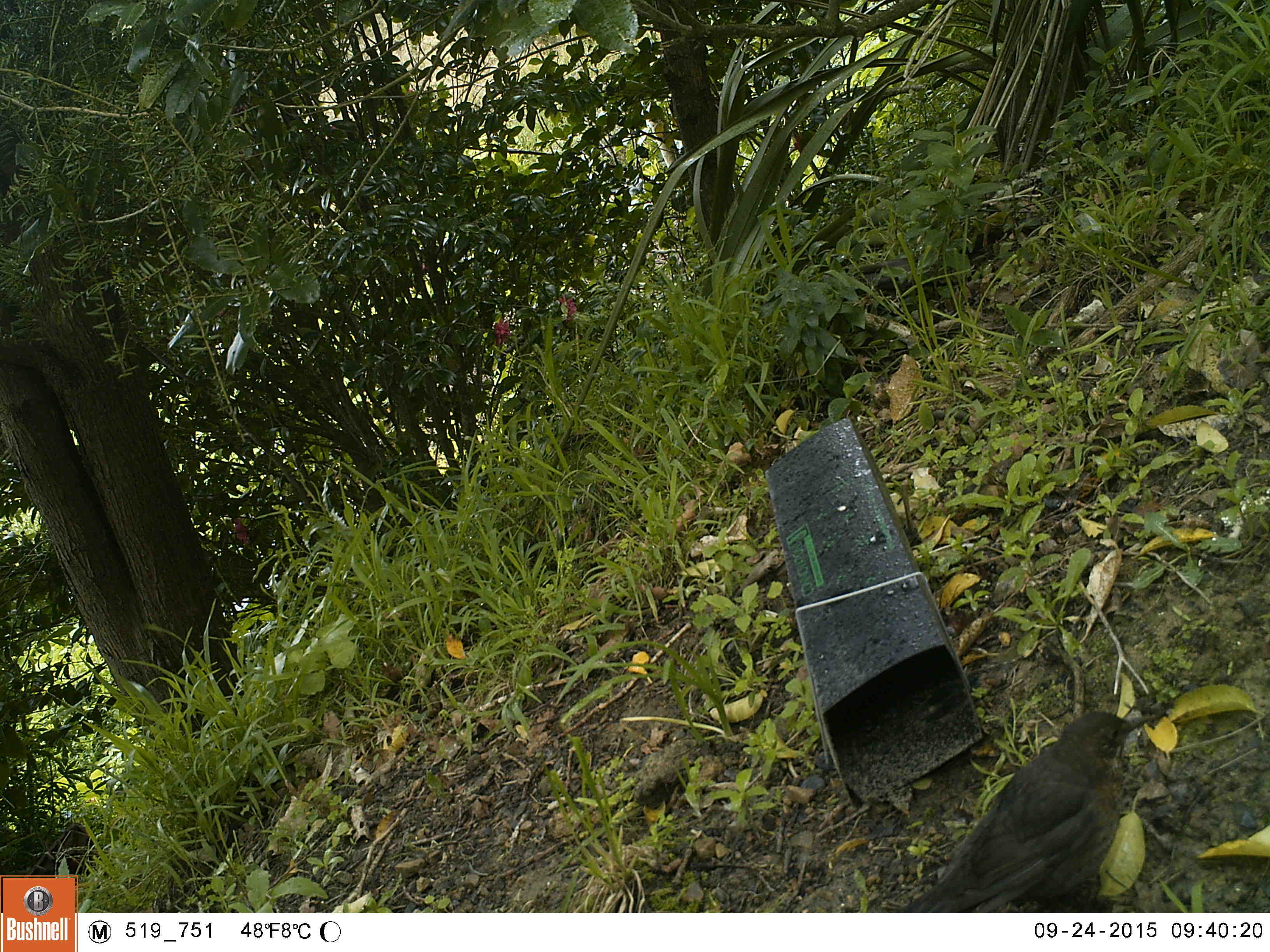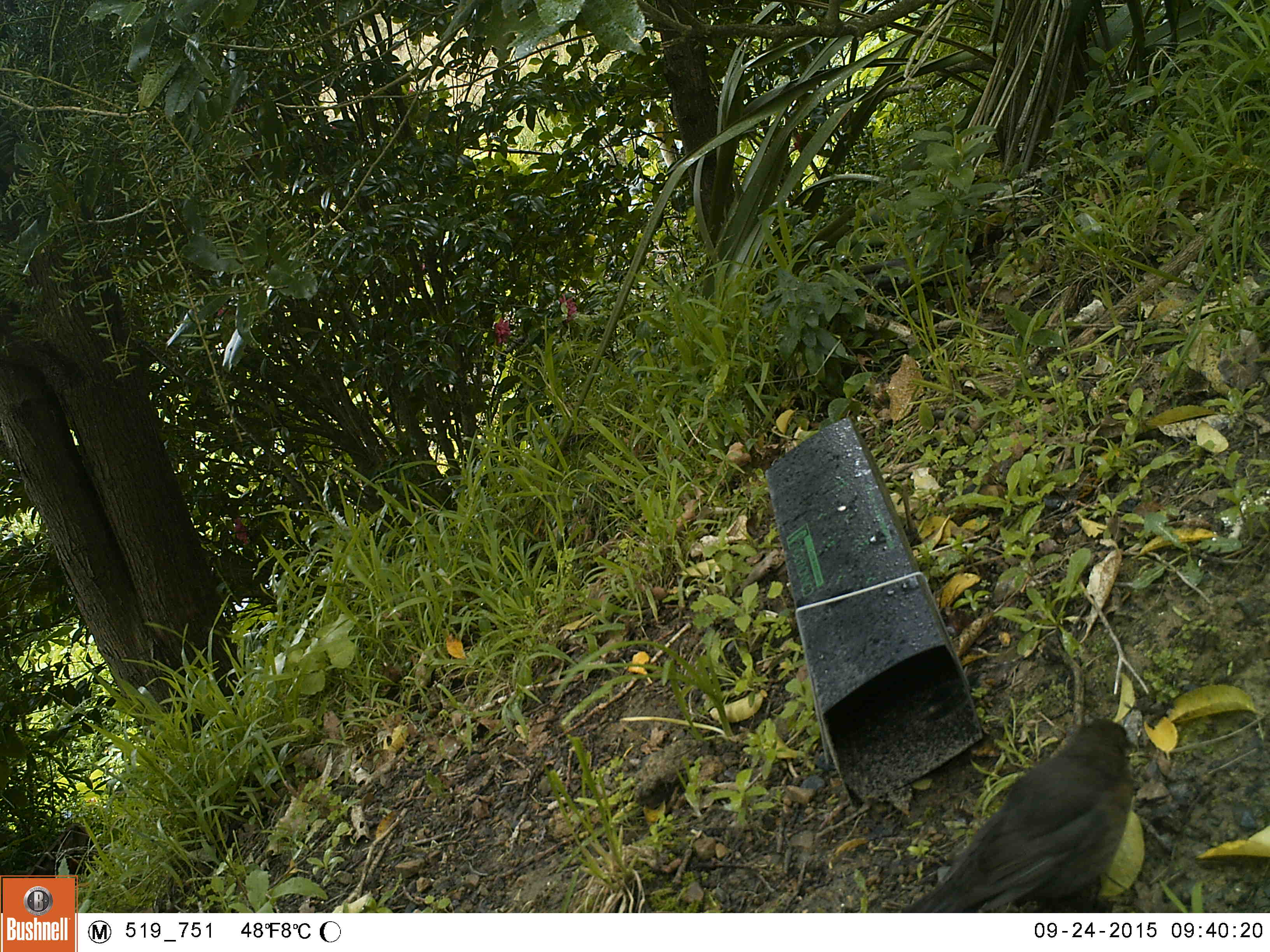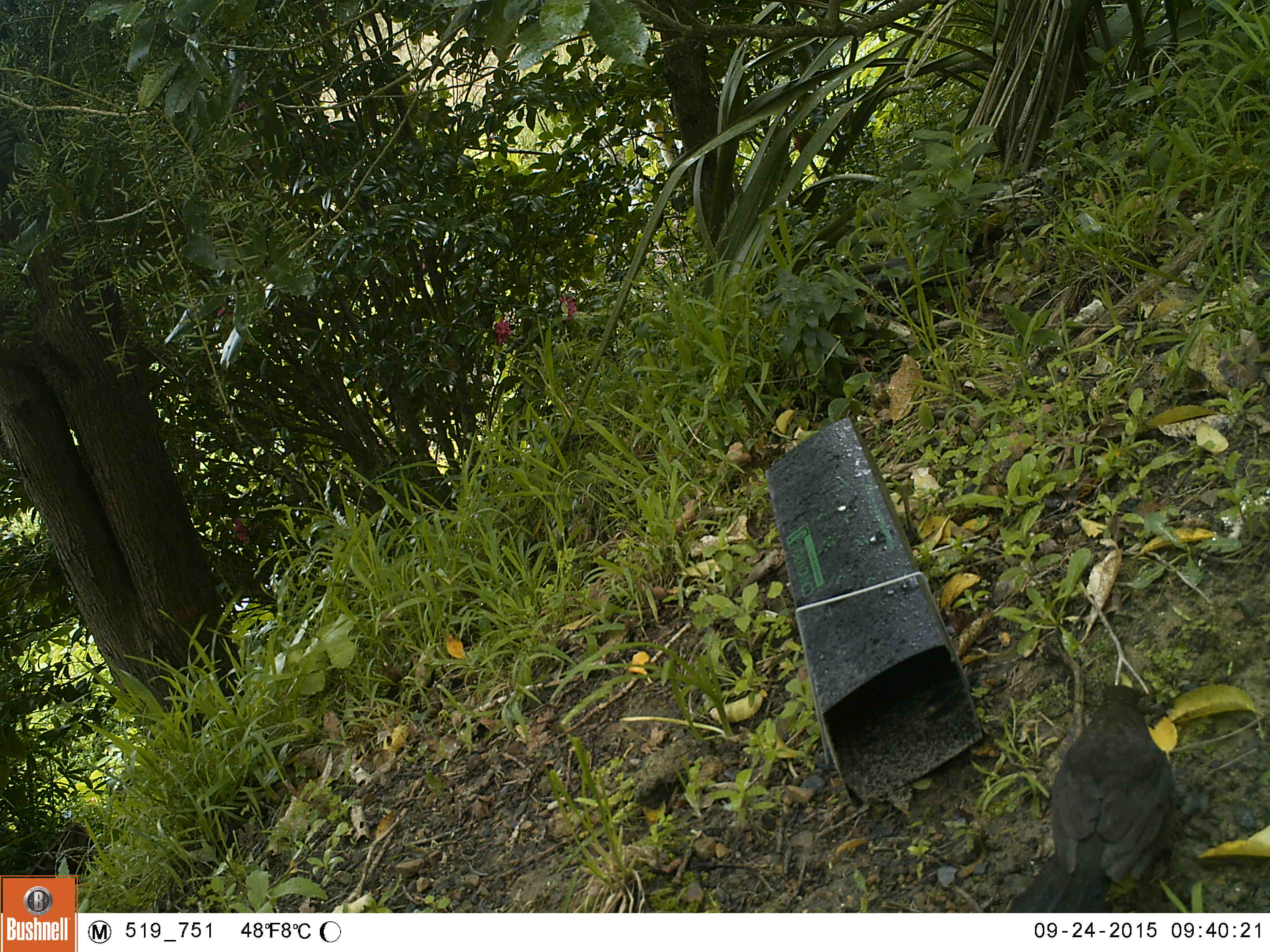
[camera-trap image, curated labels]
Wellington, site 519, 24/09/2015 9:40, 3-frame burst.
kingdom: Animalia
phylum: Chordata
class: Aves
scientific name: Aves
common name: bird